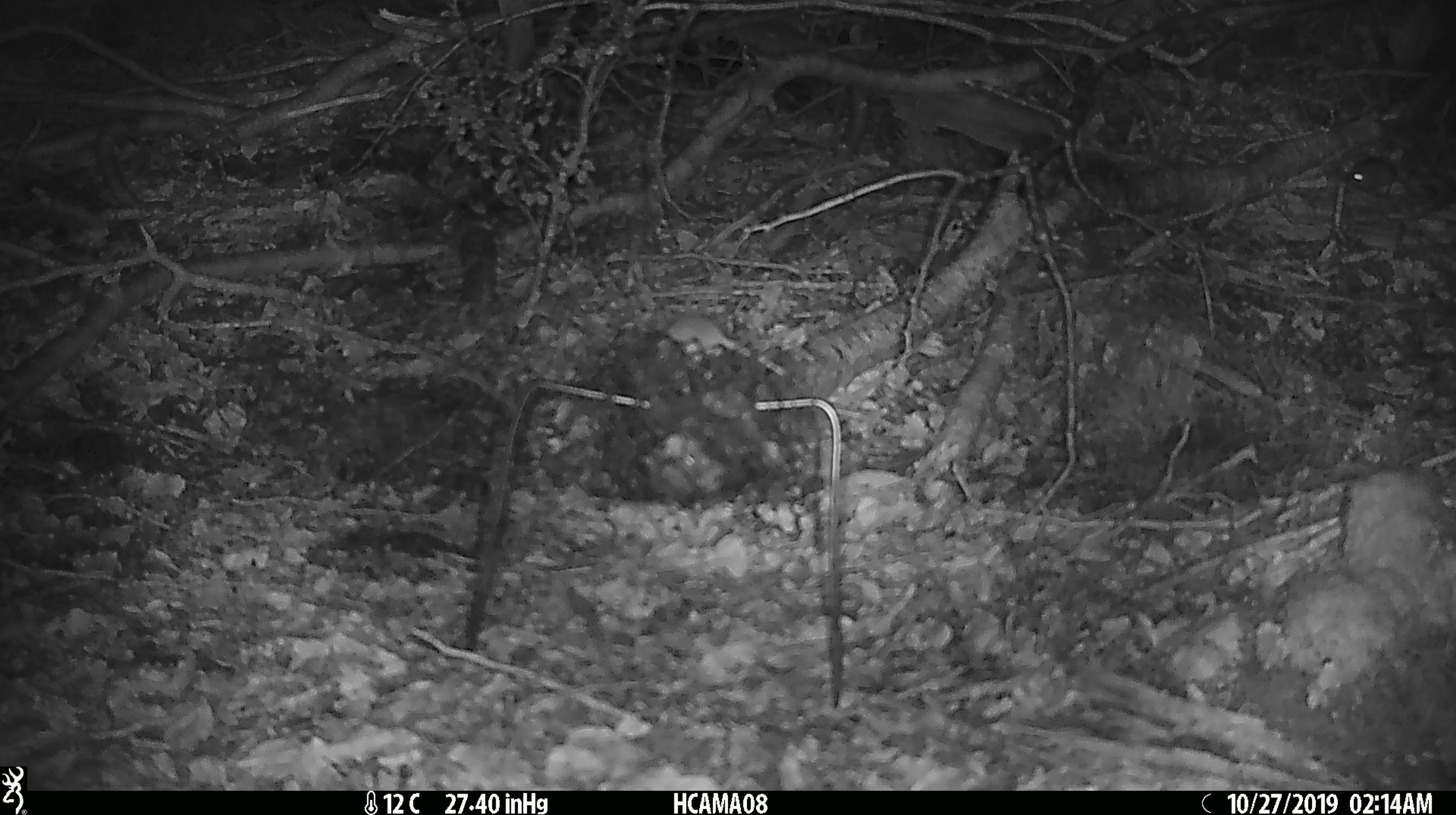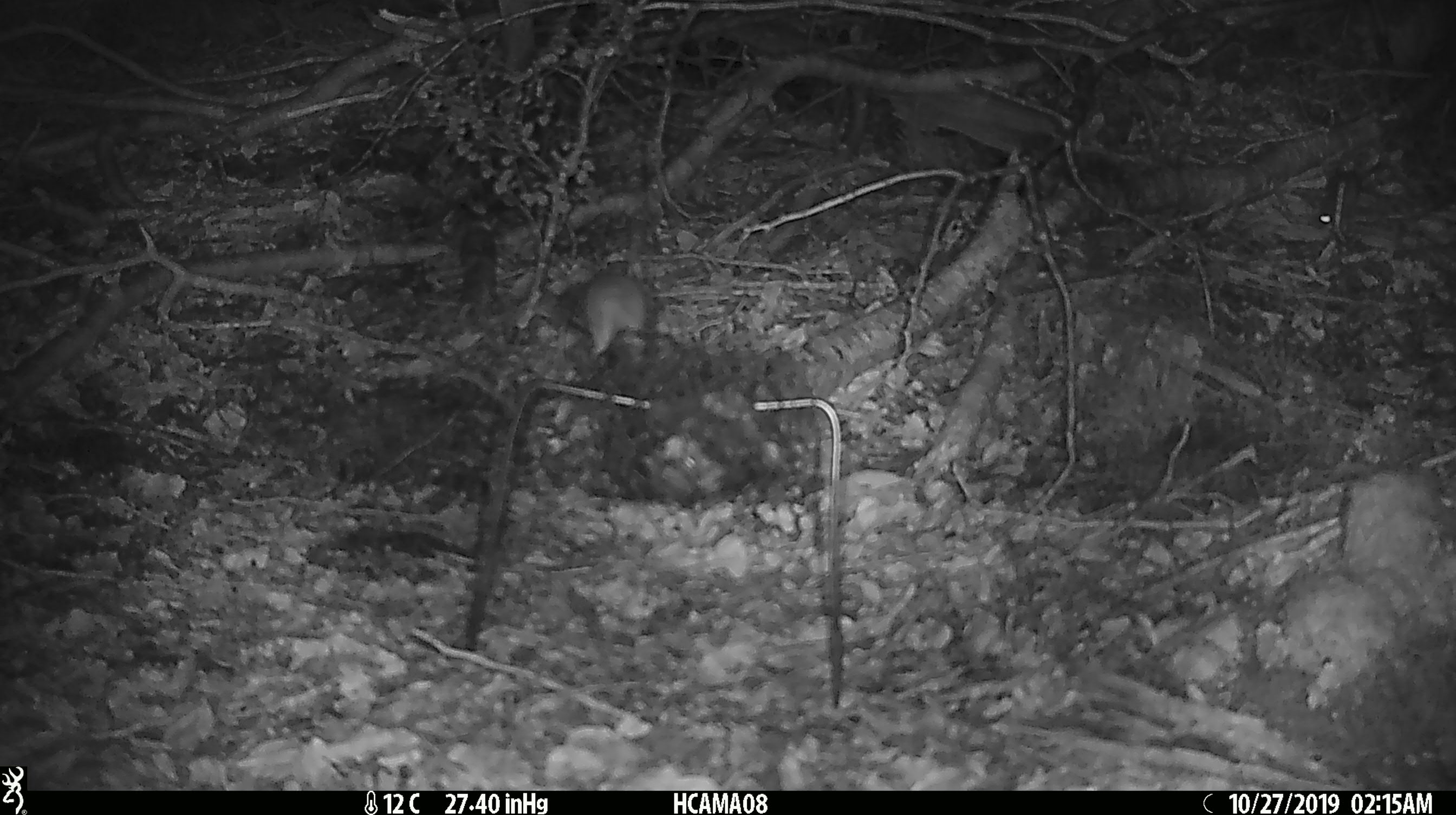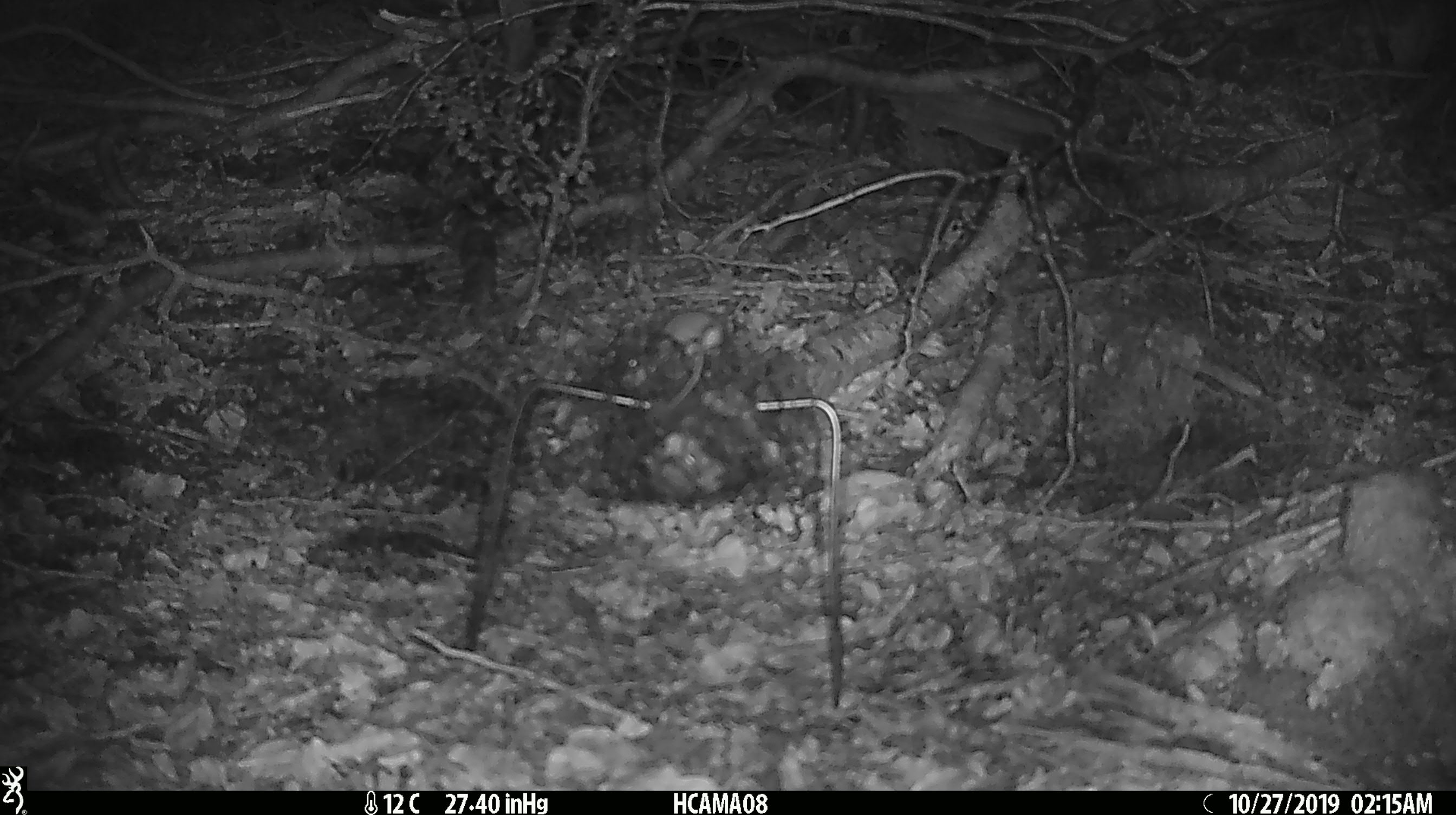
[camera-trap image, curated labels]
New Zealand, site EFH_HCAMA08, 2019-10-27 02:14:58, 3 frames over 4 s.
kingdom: Animalia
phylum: Chordata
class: Mammalia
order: Rodentia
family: Muridae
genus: Mus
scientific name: Mus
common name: mouse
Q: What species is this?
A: Mouse (Mus).